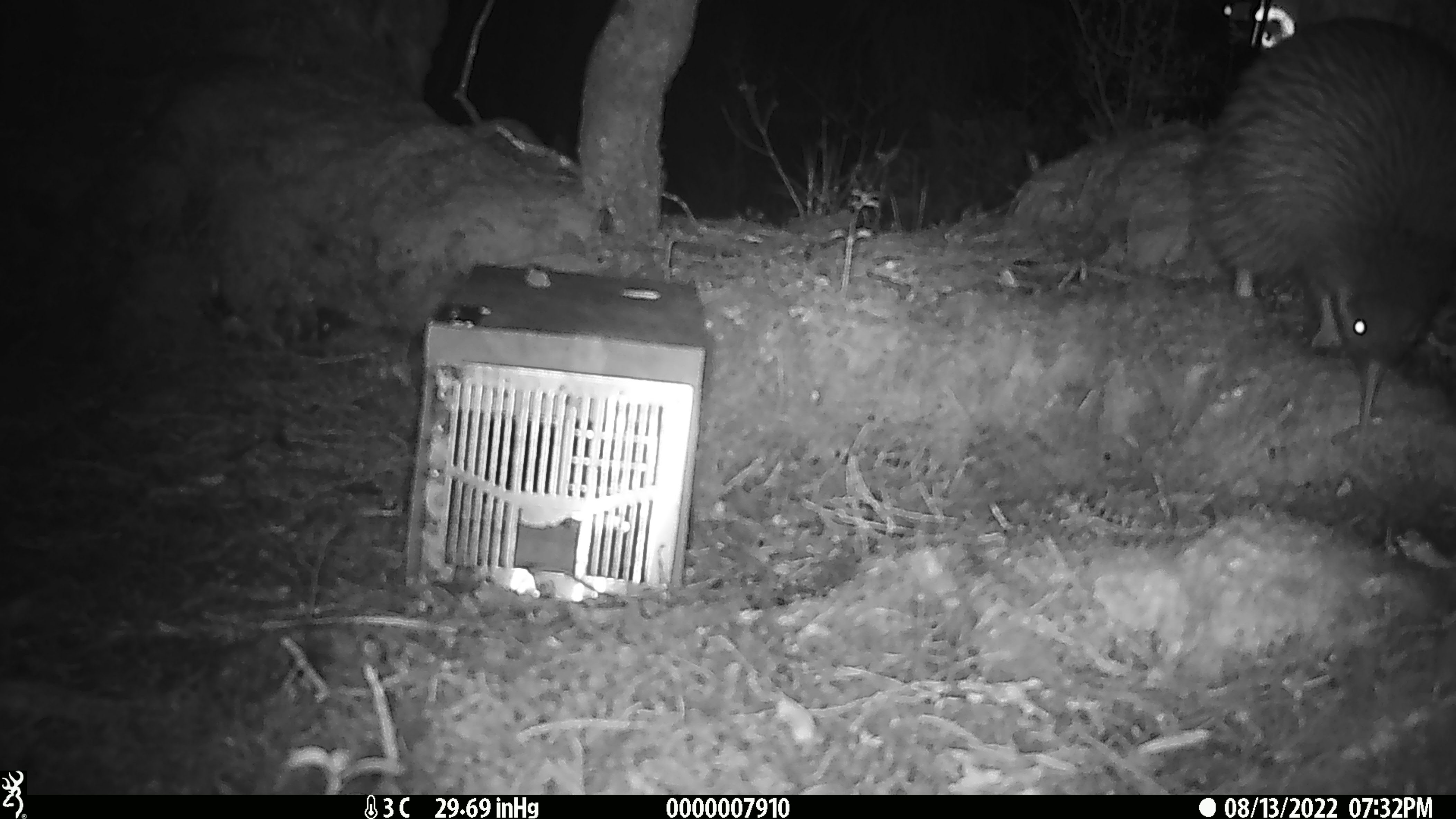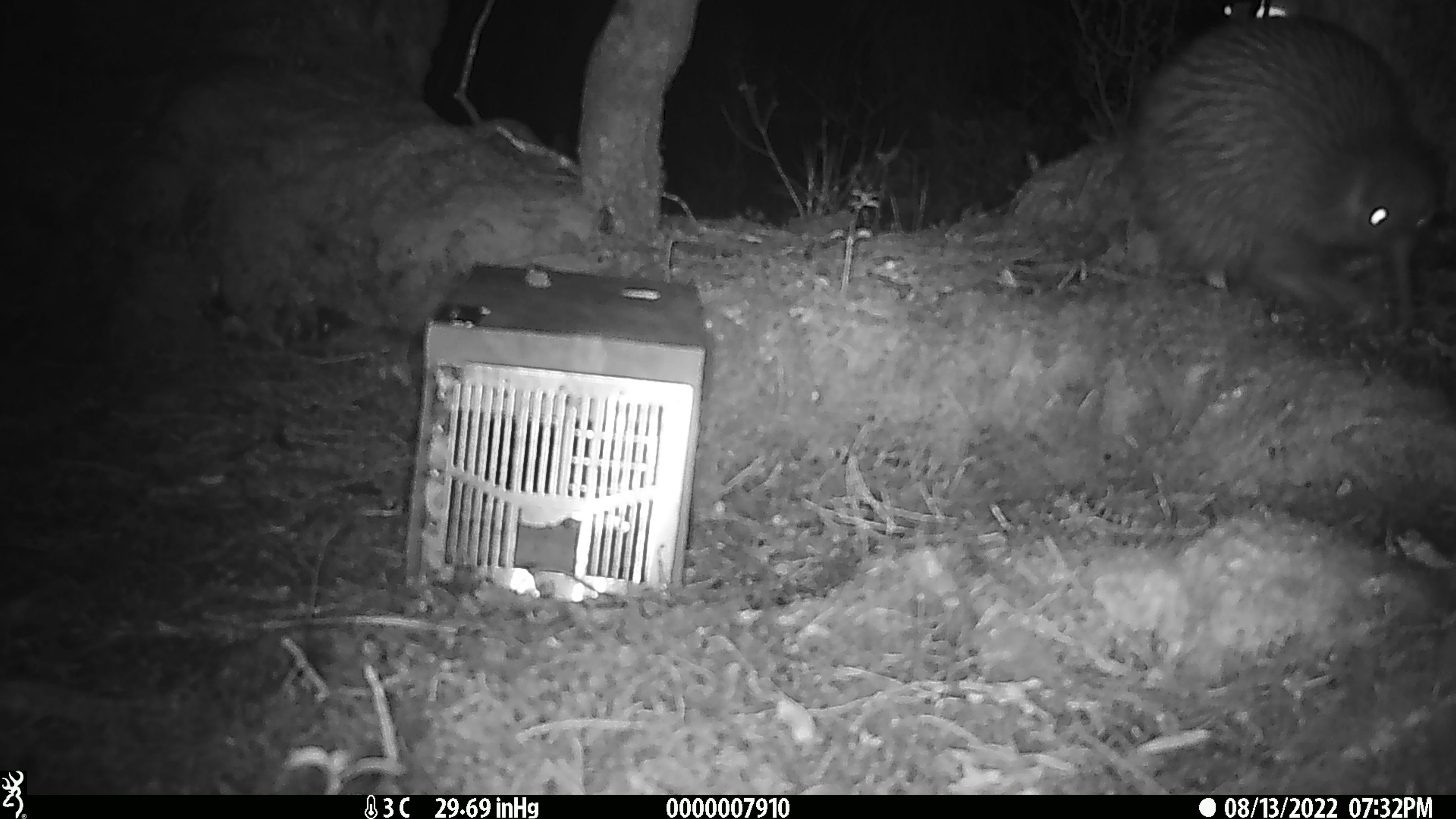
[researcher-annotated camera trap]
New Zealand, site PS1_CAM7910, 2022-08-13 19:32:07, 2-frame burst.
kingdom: Animalia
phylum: Chordata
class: Aves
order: Apterygiformes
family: Apterygidae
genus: Apteryx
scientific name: Apteryx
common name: kiwi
Kiwi (Apteryx).